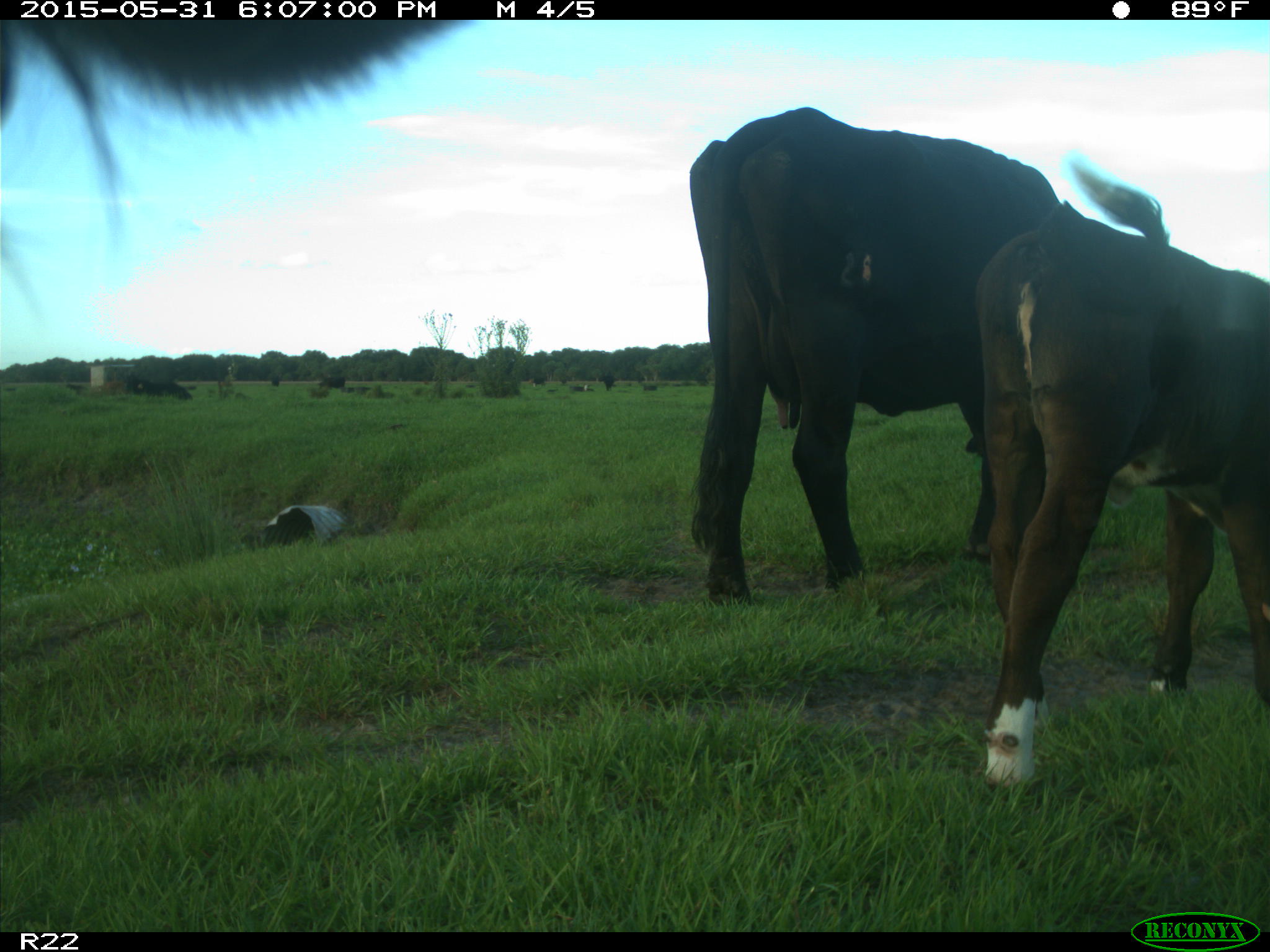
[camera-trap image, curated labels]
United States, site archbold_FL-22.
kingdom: Animalia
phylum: Chordata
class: Mammalia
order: Artiodactyla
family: Bovidae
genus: Bos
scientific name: Bos taurus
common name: domestic cow